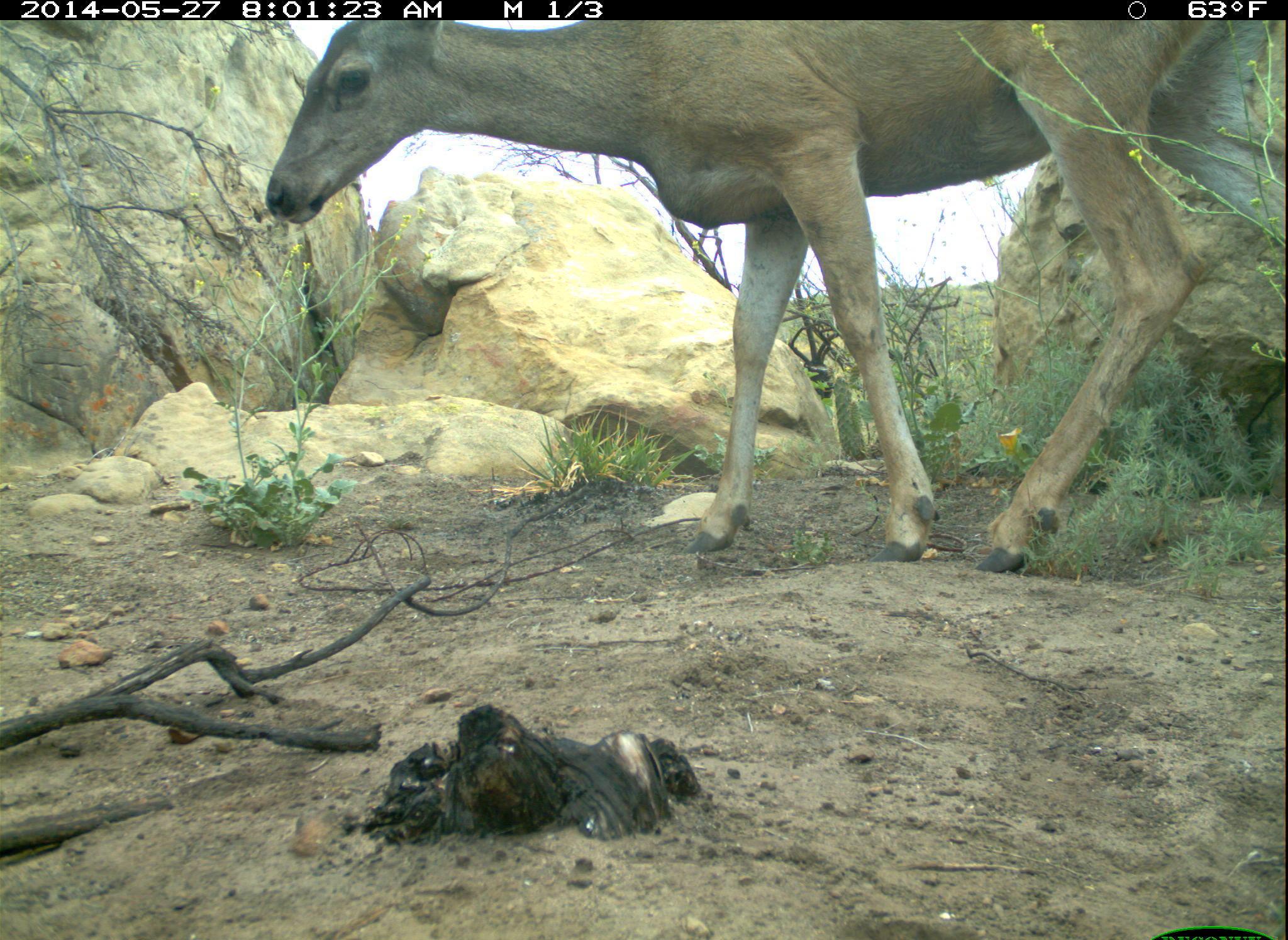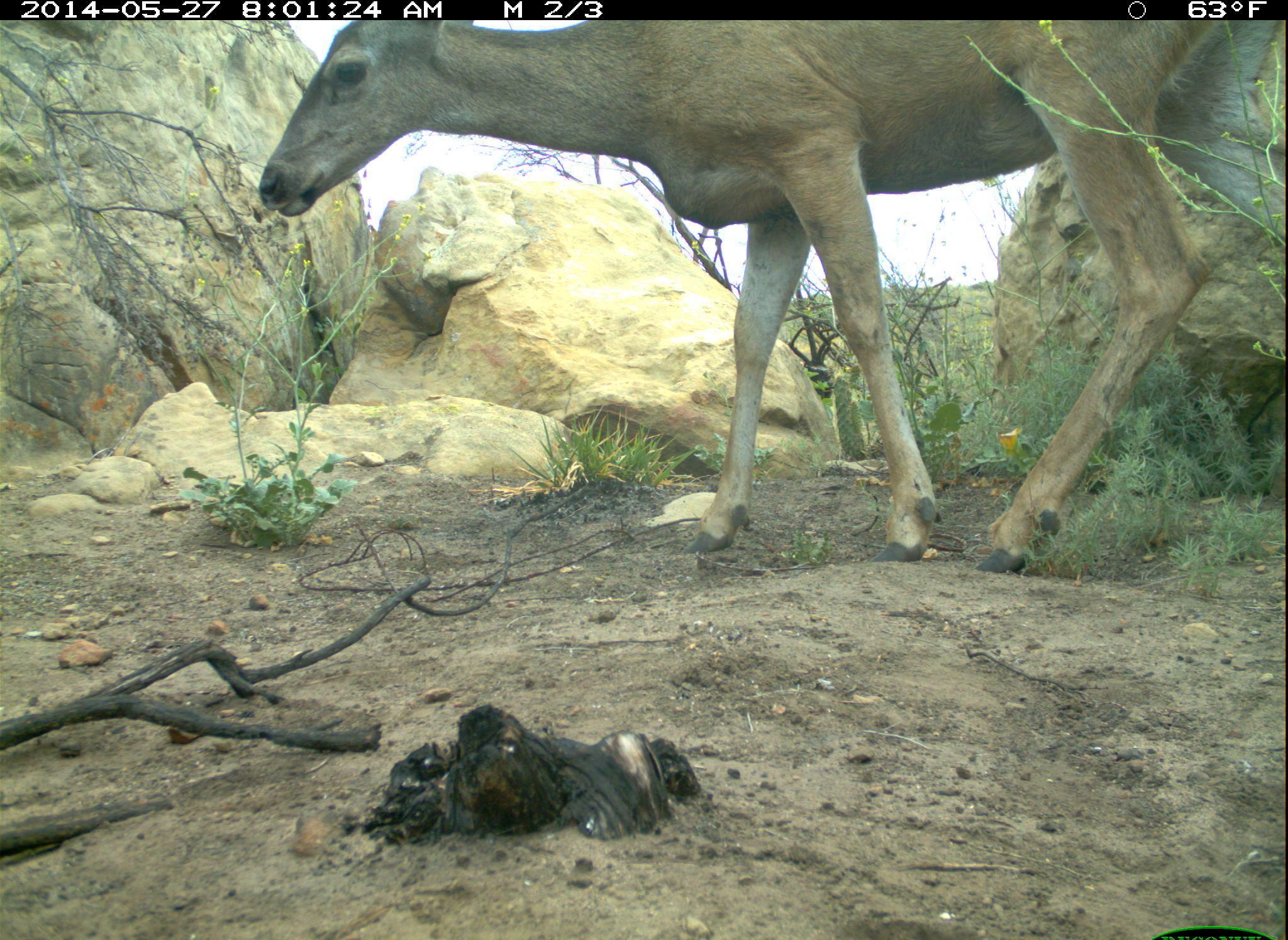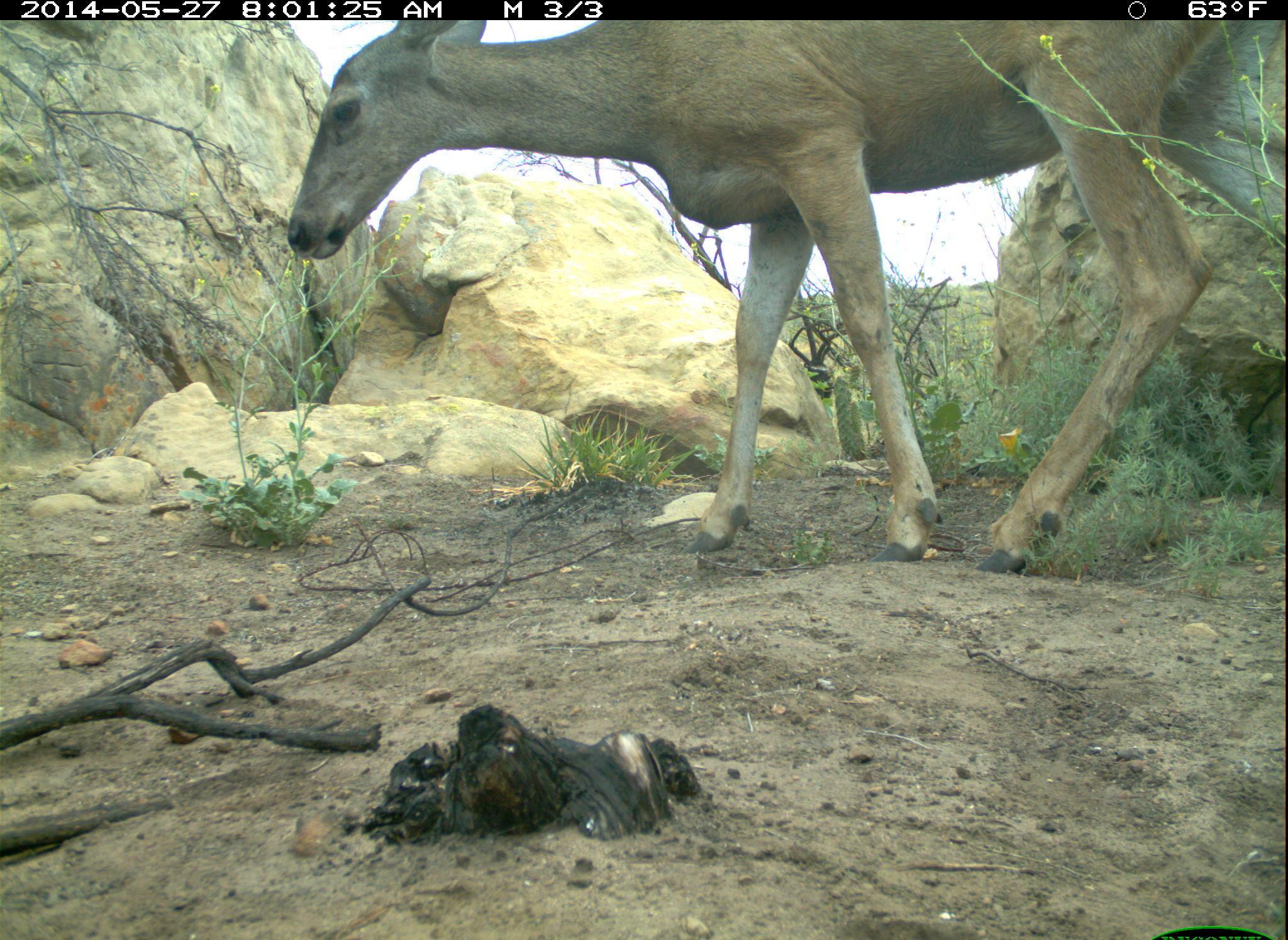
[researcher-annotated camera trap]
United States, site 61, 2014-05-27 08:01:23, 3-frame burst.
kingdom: Animalia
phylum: Chordata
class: Mammalia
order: Artiodactyla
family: Cervidae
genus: Odocoileus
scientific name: Odocoileus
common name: deer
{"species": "deer (Odocoileus)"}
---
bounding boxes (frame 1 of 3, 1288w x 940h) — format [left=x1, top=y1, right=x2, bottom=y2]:
deer: [left=222, top=19, right=1283, bottom=590]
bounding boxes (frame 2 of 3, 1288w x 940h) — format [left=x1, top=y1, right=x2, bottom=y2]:
deer: [left=248, top=27, right=1286, bottom=578]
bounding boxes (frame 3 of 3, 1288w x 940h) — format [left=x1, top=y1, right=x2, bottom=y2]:
deer: [left=256, top=18, right=1278, bottom=575]